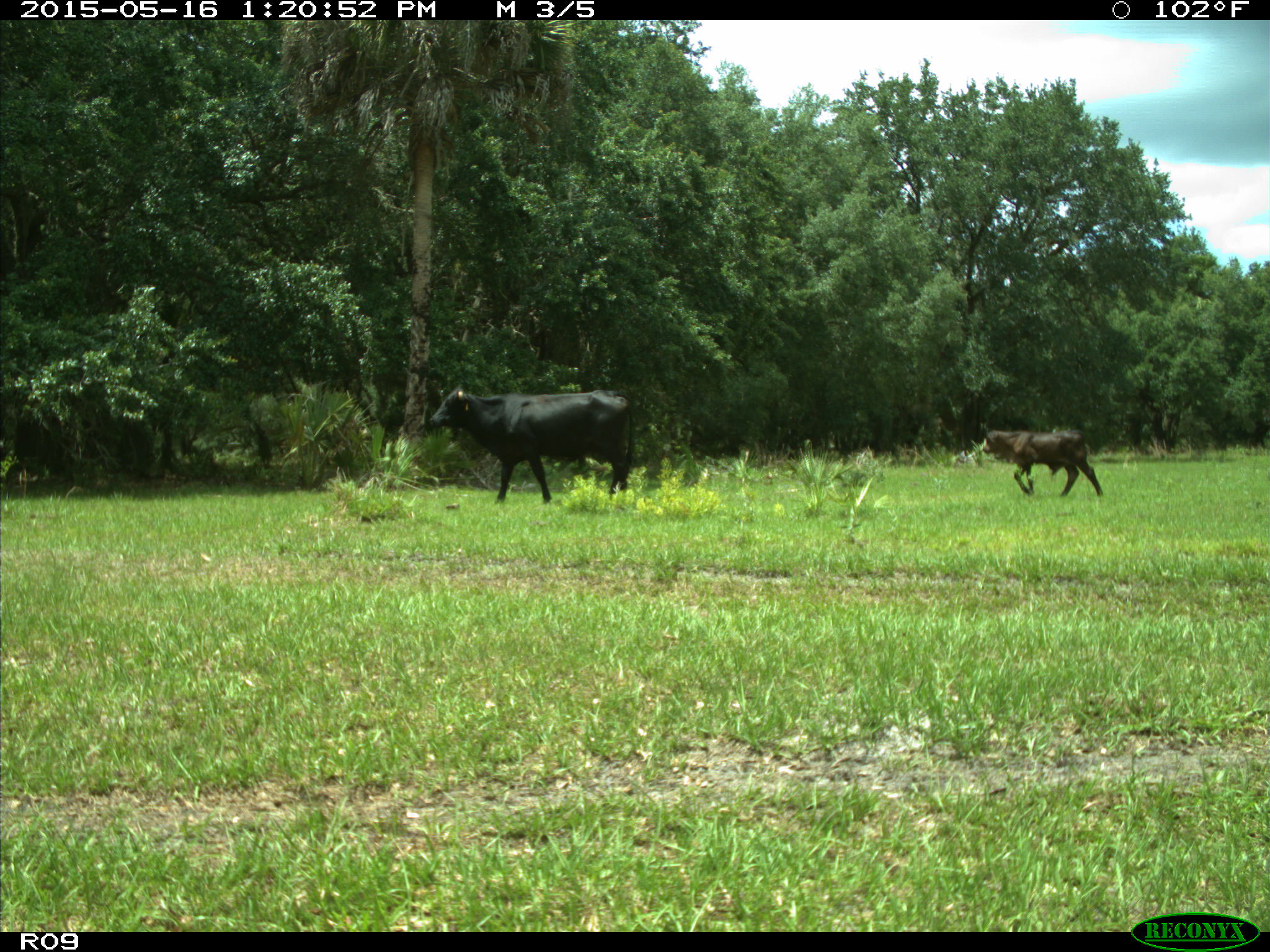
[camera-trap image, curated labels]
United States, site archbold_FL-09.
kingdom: Animalia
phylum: Chordata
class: Mammalia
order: Artiodactyla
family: Bovidae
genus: Bos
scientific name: Bos taurus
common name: domestic cow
Bos taurus (domestic cow).